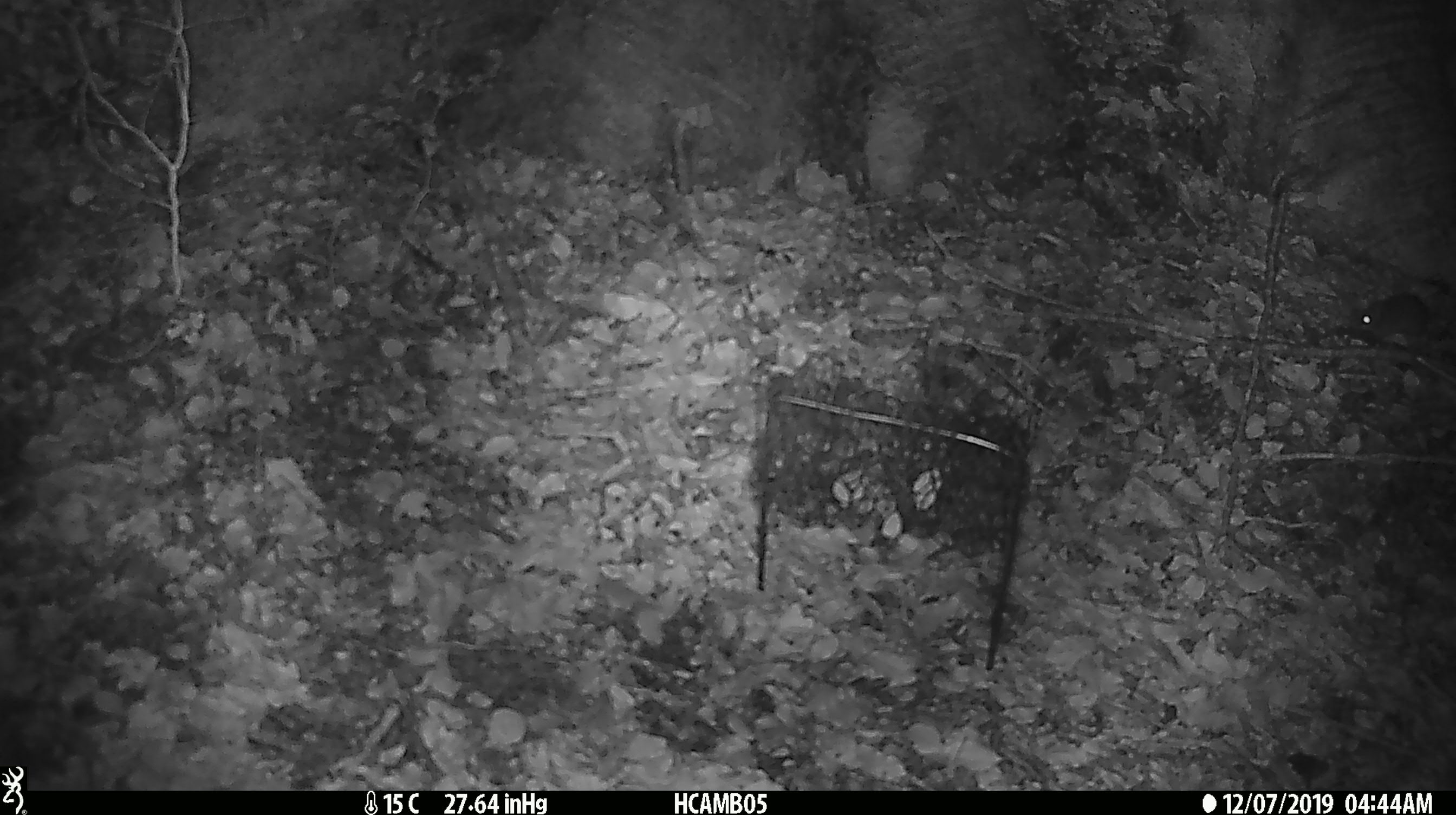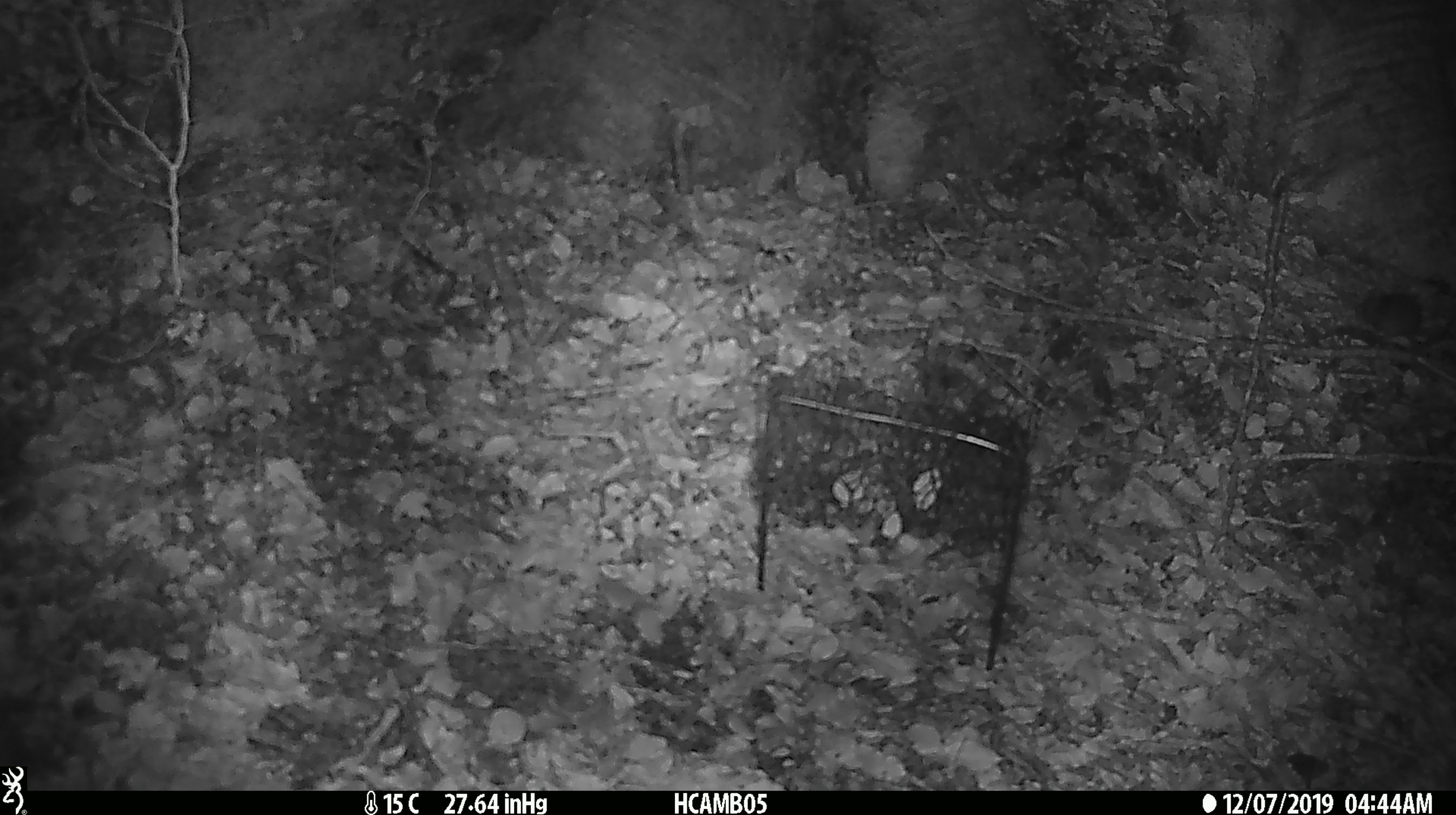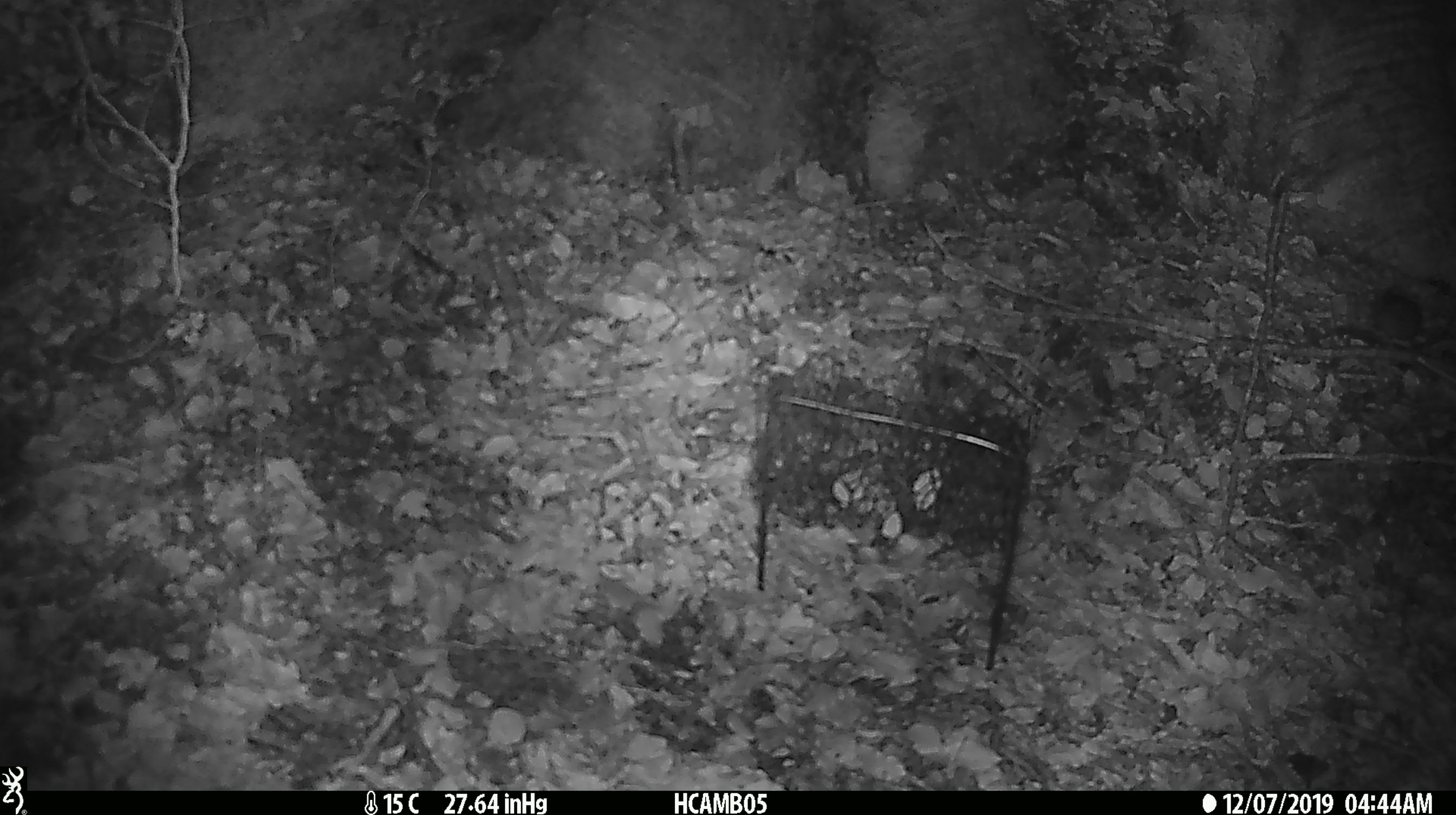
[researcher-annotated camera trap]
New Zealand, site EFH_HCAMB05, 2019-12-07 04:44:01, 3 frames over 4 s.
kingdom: Animalia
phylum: Chordata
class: Mammalia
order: Rodentia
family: Muridae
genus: Mus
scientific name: Mus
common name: mouse